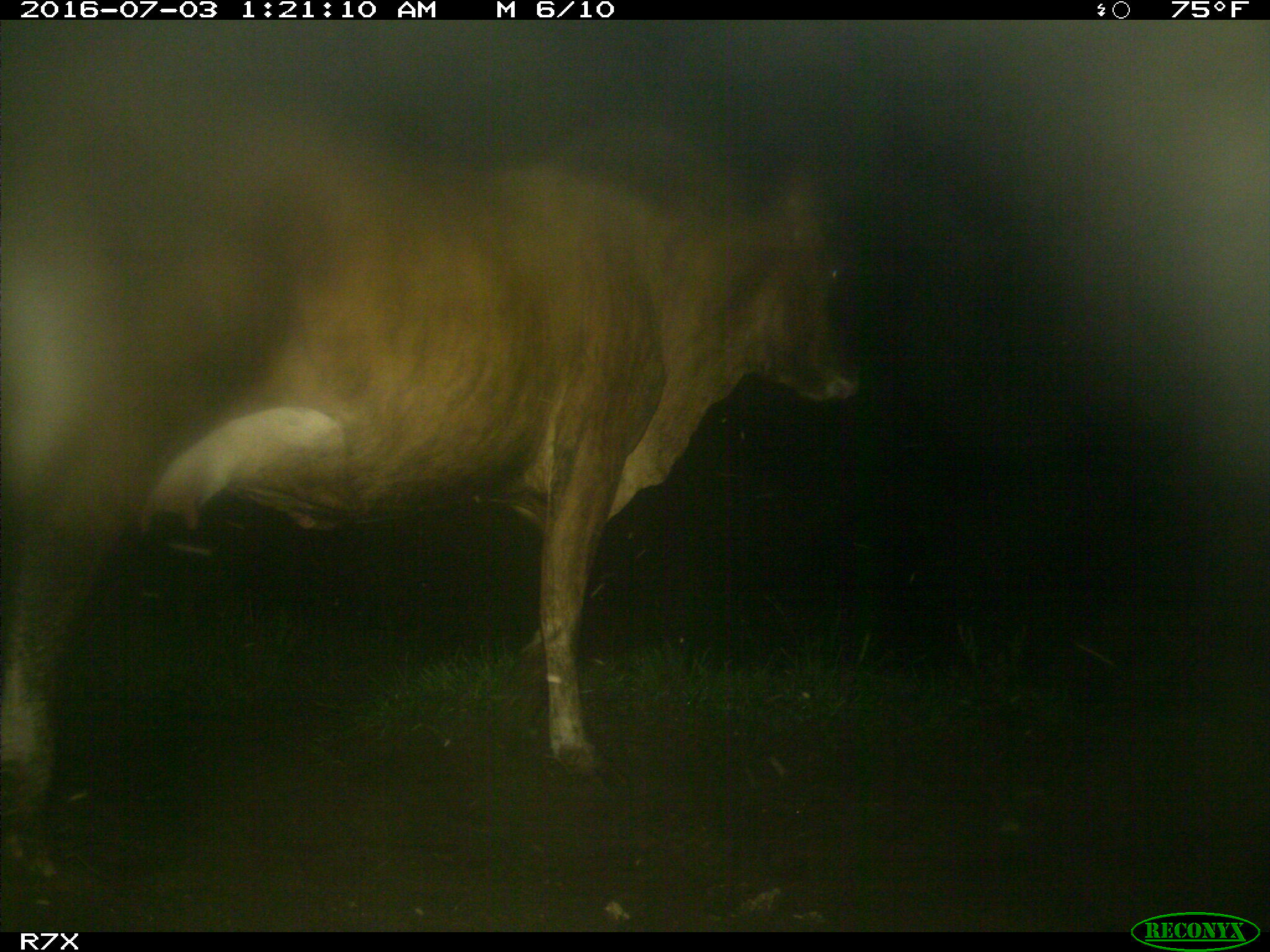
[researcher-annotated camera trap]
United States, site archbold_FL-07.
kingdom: Animalia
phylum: Chordata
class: Mammalia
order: Artiodactyla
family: Bovidae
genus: Bos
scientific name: Bos taurus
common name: domestic cow